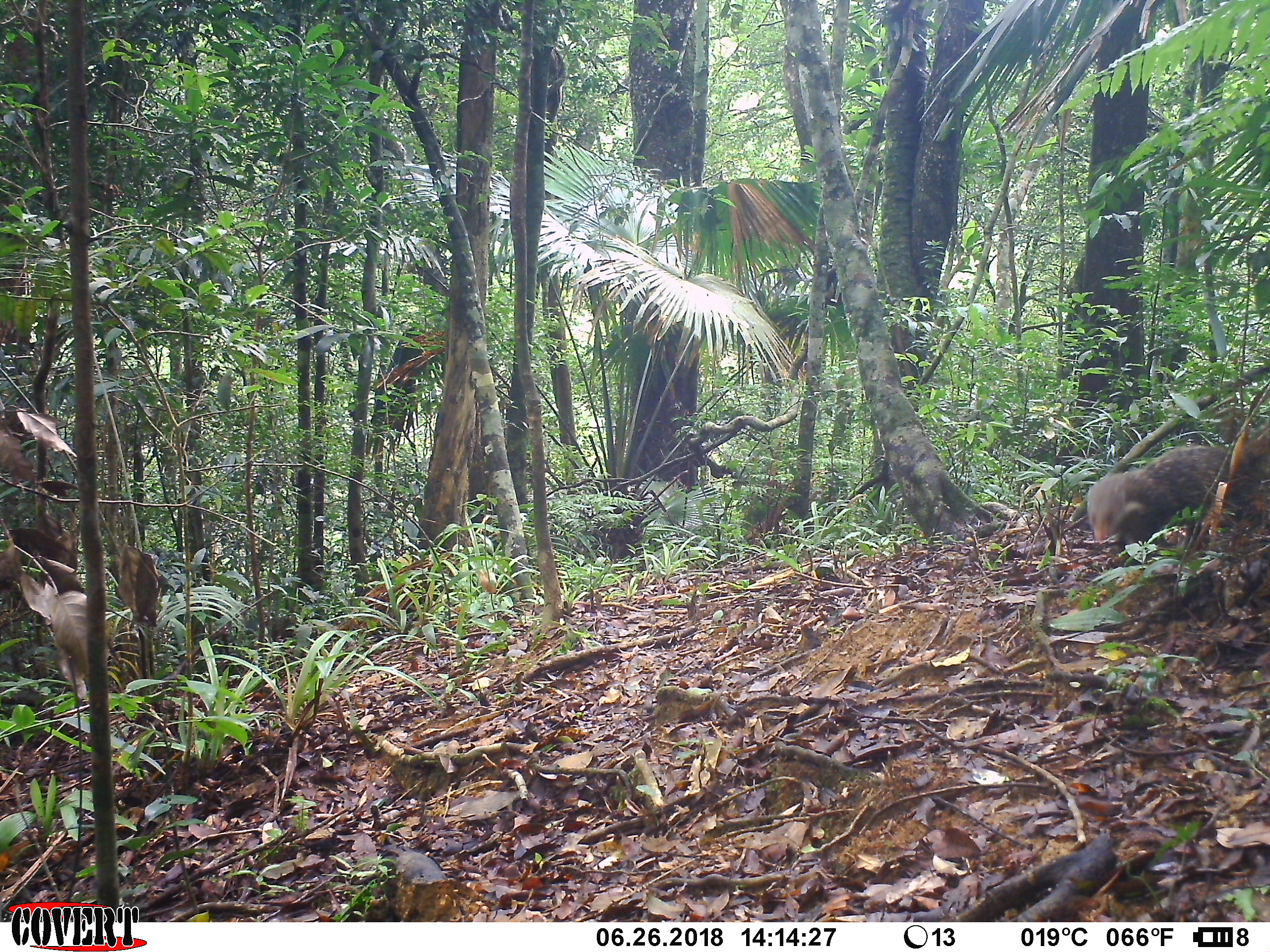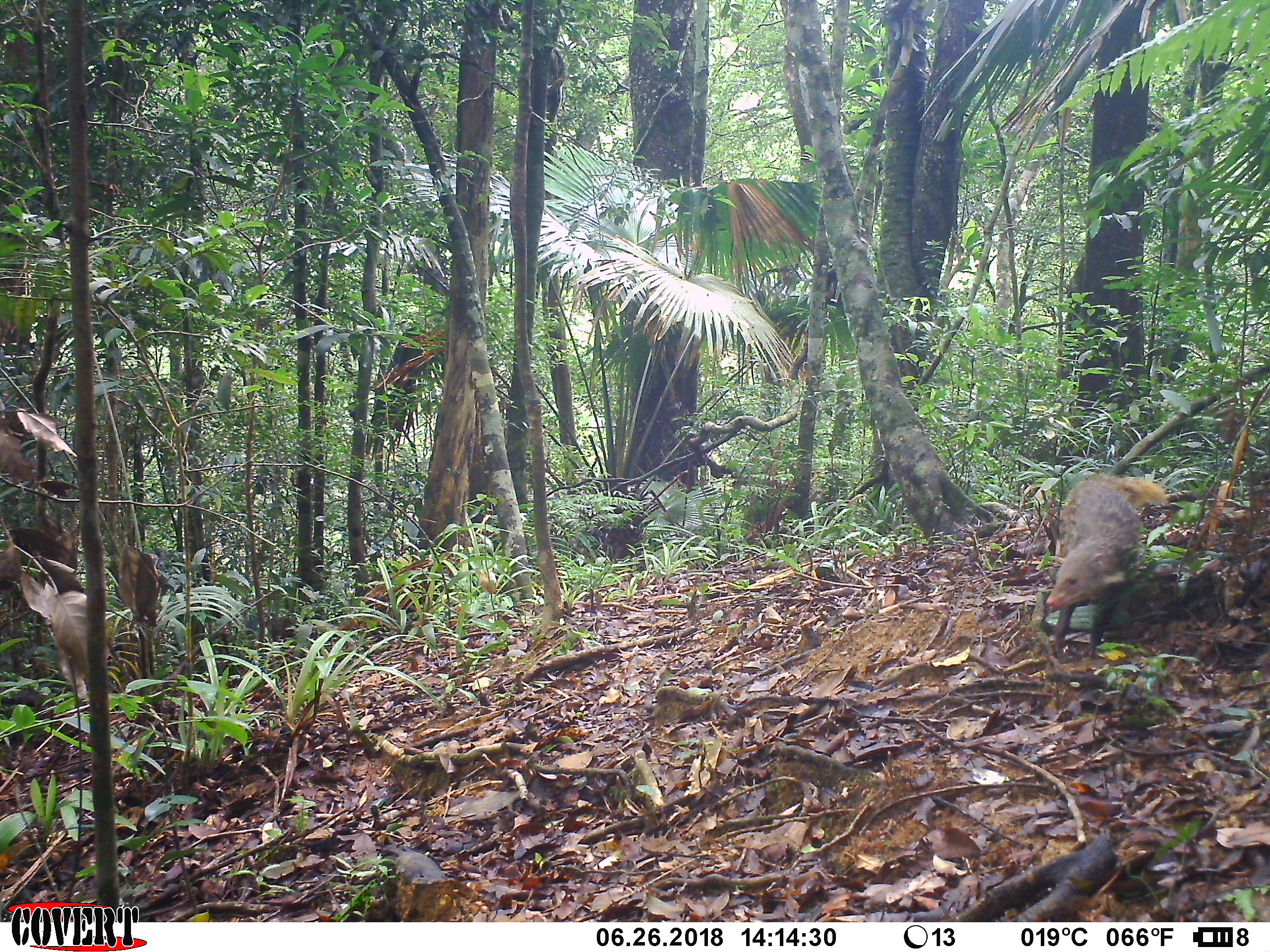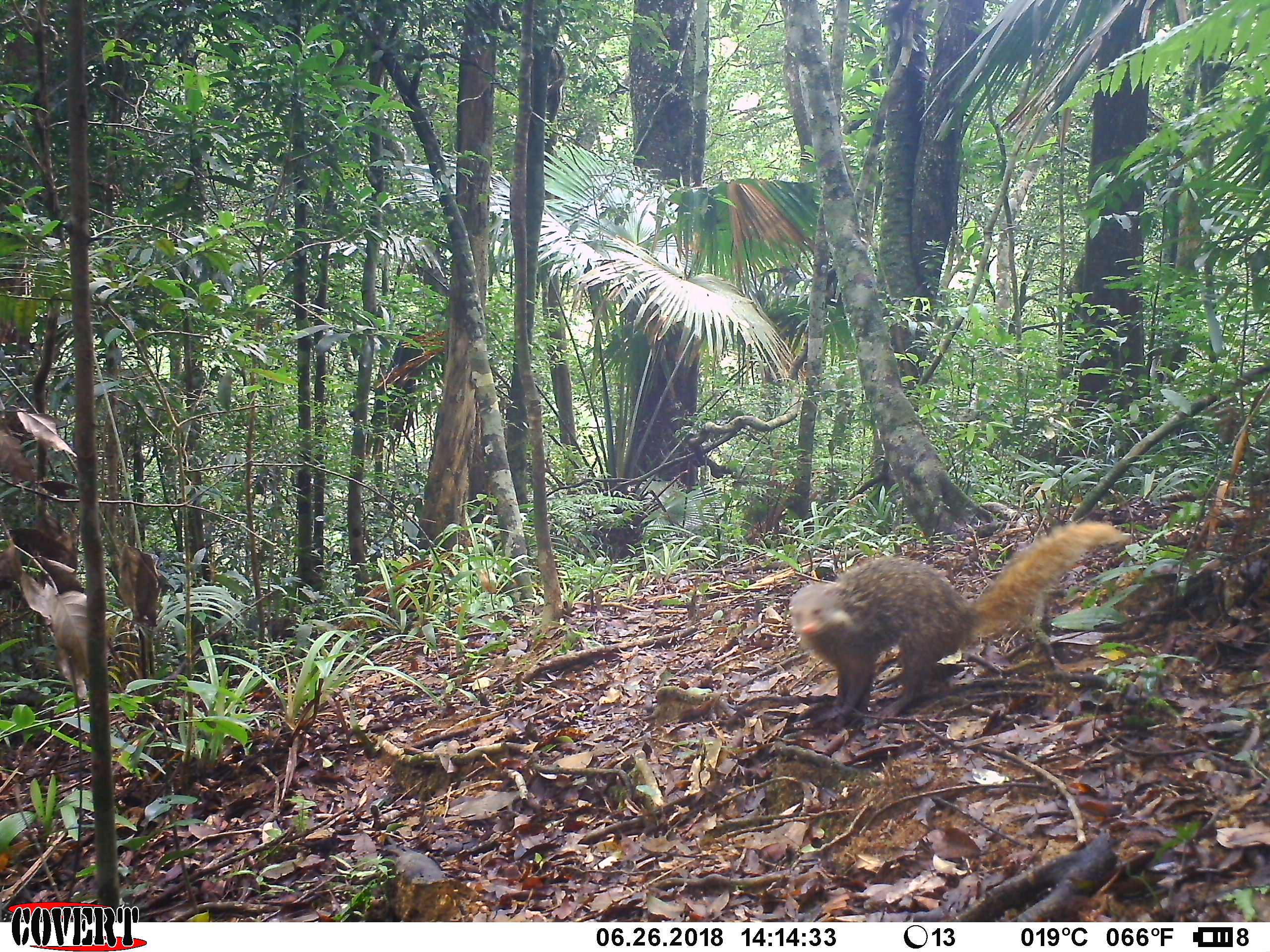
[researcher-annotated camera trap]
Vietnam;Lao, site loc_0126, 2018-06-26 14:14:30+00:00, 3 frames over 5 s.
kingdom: Animalia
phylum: Chordata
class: Mammalia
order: Carnivora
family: Herpestidae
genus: Urva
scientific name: Urva urva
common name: crab-eating mongoose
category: crab eating mongoose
Crab eating mongoose (crab-eating mongoose) (Urva urva). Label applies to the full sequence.